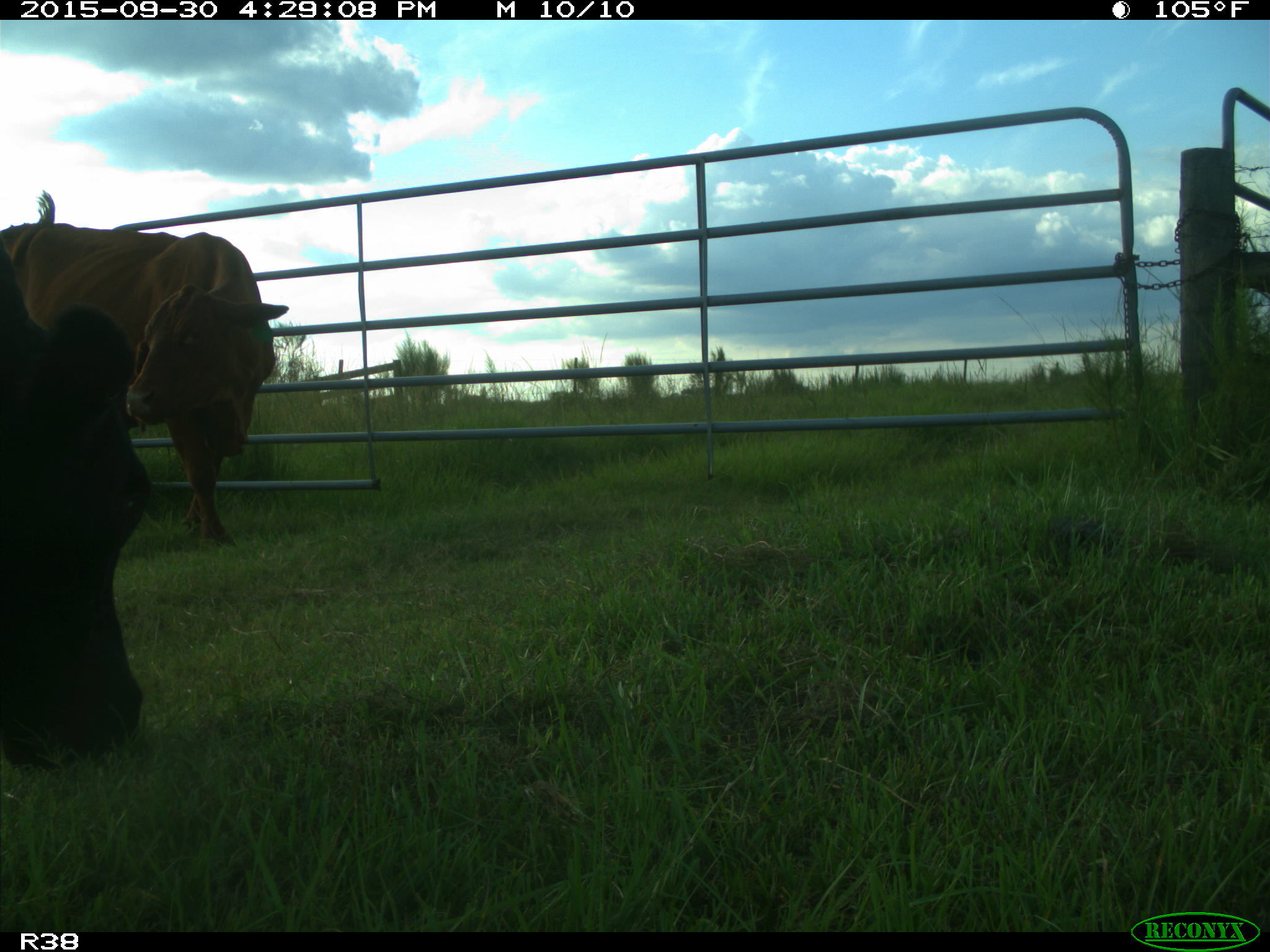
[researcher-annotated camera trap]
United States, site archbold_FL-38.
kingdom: Animalia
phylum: Chordata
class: Mammalia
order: Artiodactyla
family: Bovidae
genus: Bos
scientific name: Bos taurus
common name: domestic cow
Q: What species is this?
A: Bos taurus (domestic cow).